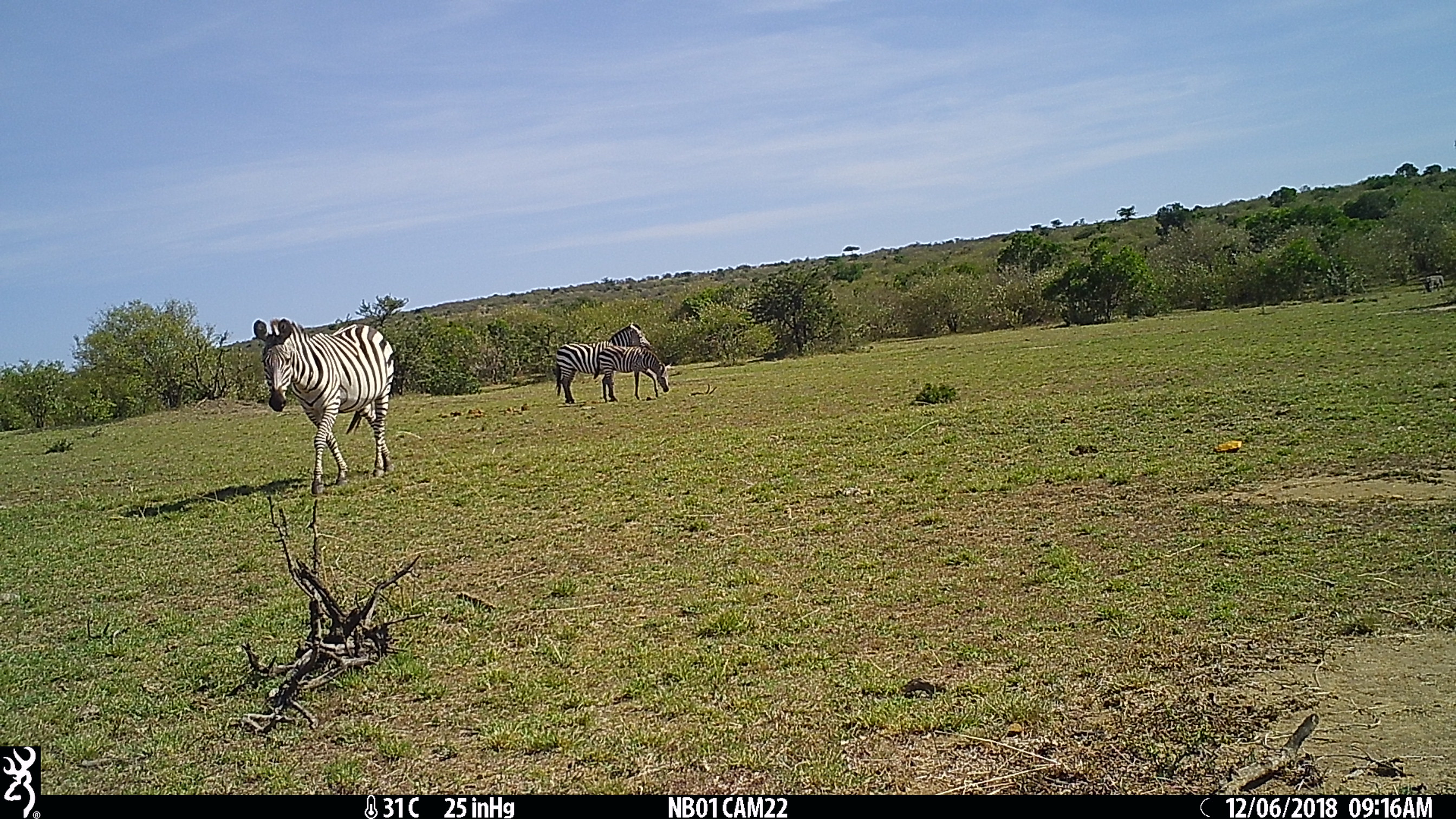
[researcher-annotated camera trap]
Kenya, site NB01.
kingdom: Animalia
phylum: Chordata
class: Mammalia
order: Perissodactyla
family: Equidae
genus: Equus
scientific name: Equus quagga burchellii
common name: burchell's zebra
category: zebra